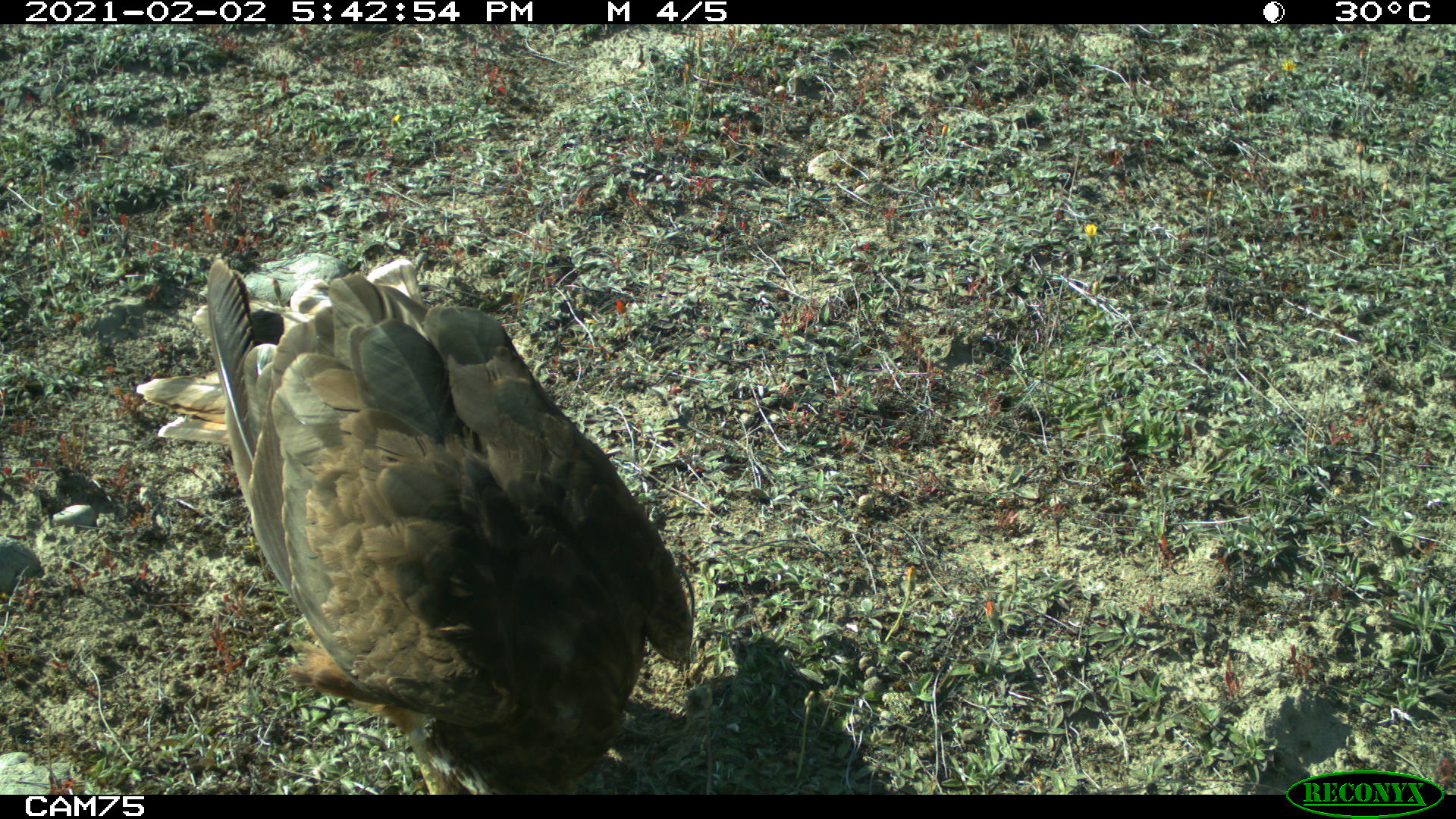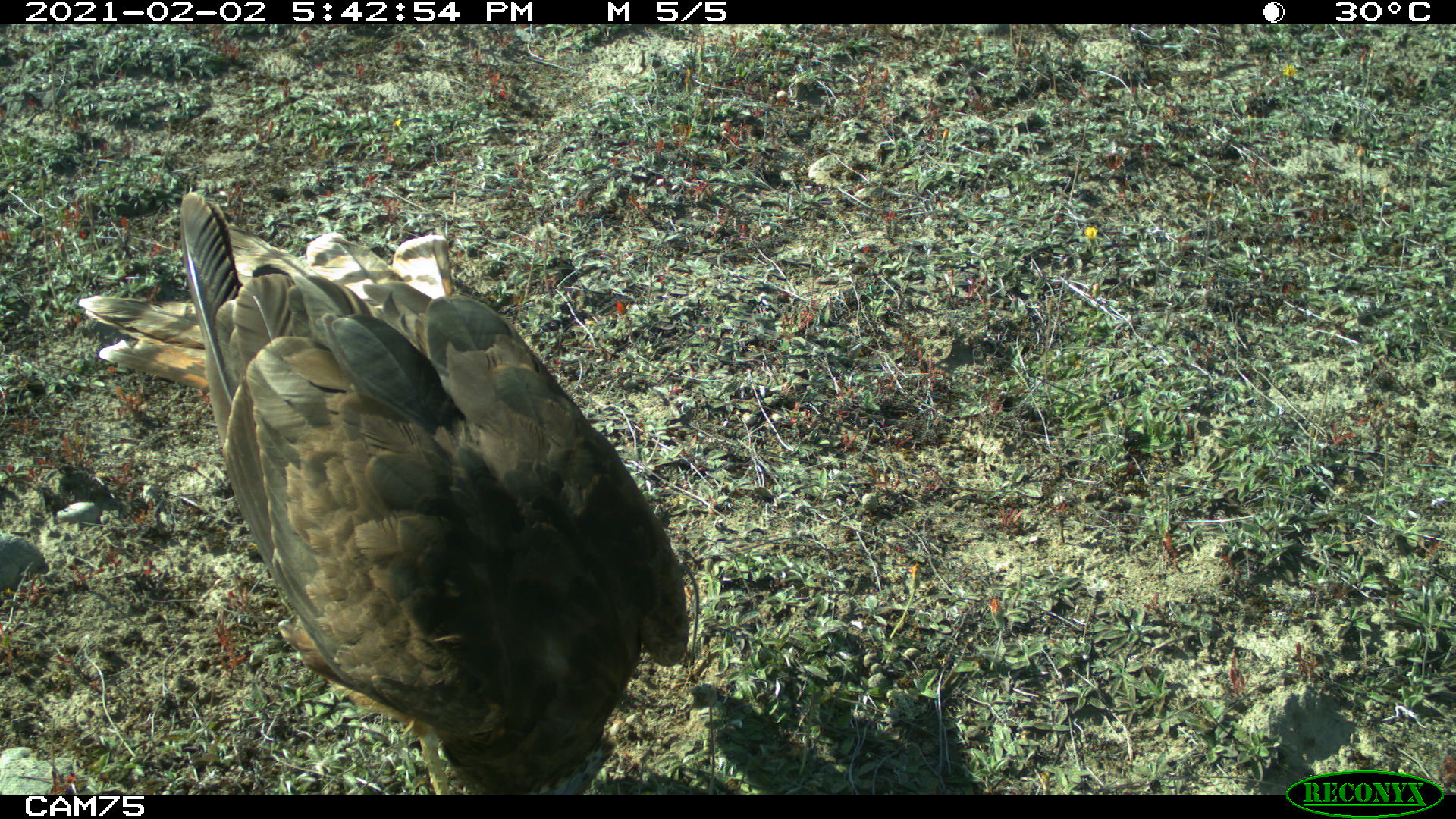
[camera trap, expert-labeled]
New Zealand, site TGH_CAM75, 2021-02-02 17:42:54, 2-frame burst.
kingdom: Animalia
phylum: Chordata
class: Aves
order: Accipitriformes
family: Accipitridae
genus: Circus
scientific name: Circus approximans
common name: swamp harrier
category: harrier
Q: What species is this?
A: Harrier (swamp harrier) (Circus approximans).